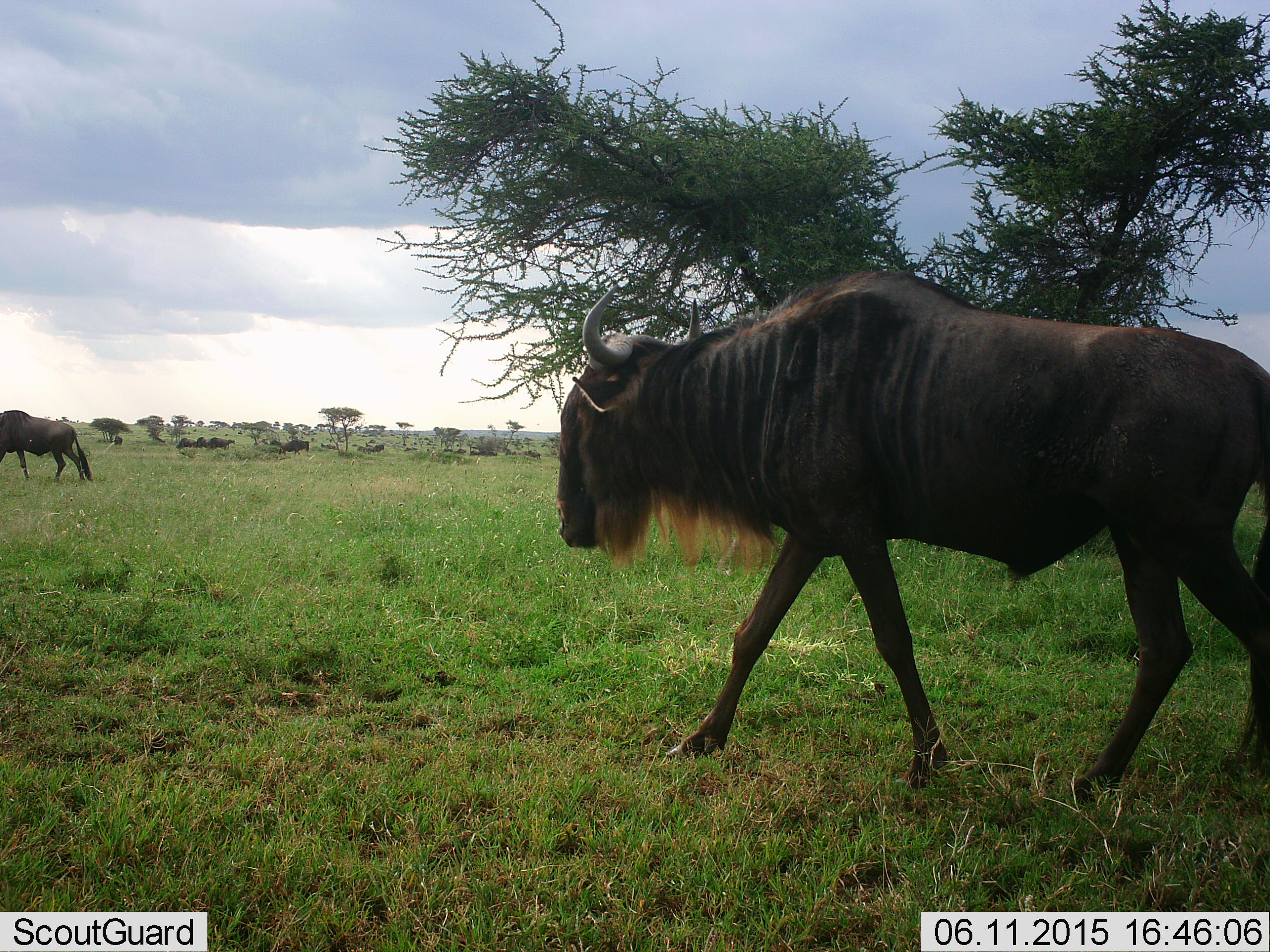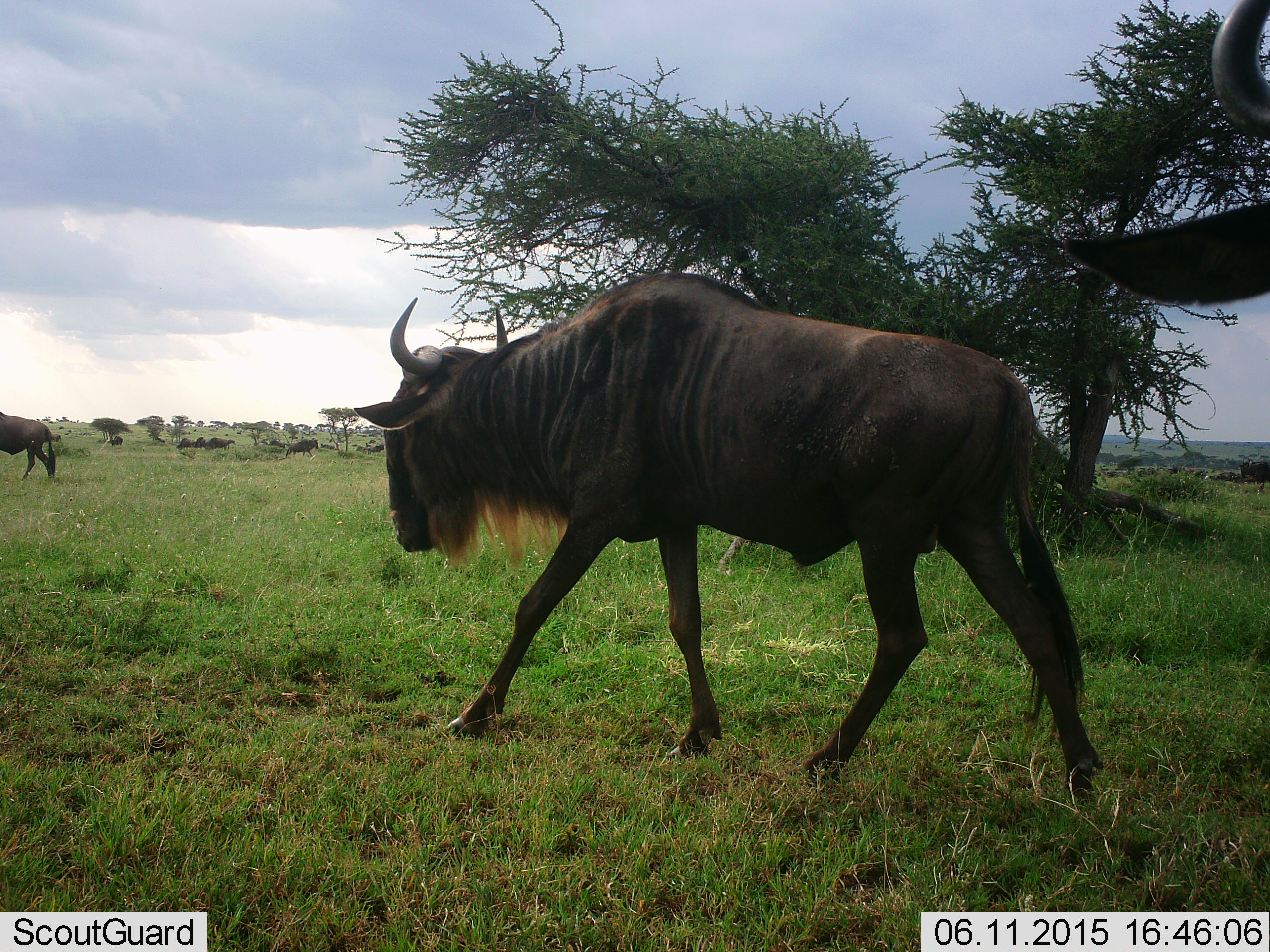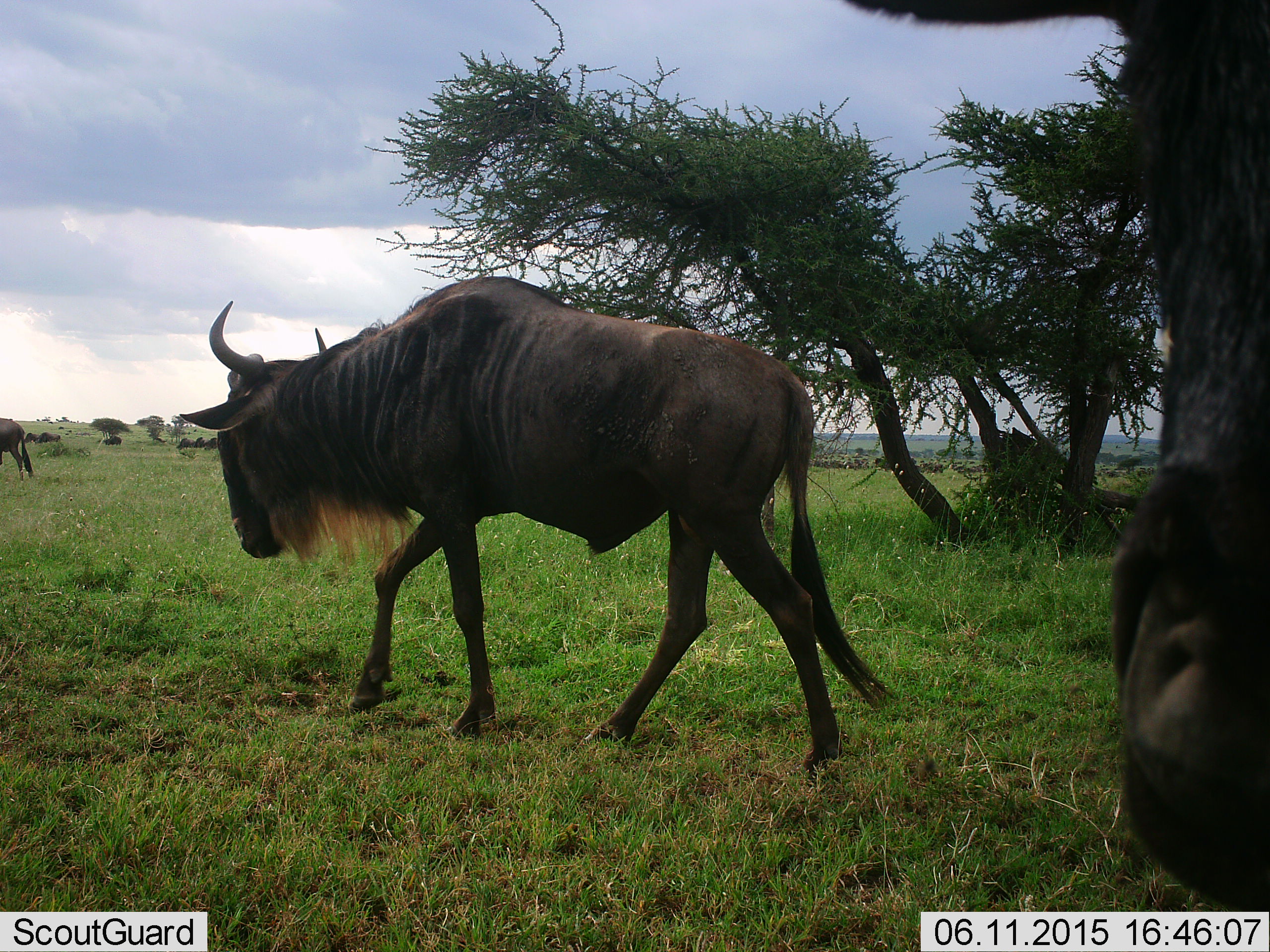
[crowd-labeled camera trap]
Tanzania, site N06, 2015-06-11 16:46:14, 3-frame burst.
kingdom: Animalia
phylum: Chordata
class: Mammalia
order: Artiodactyla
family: Bovidae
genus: Connochaetes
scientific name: Connochaetes taurinus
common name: blue wildebeest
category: wildebeest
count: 4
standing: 10%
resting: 10%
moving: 100%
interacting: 0%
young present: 0%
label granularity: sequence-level